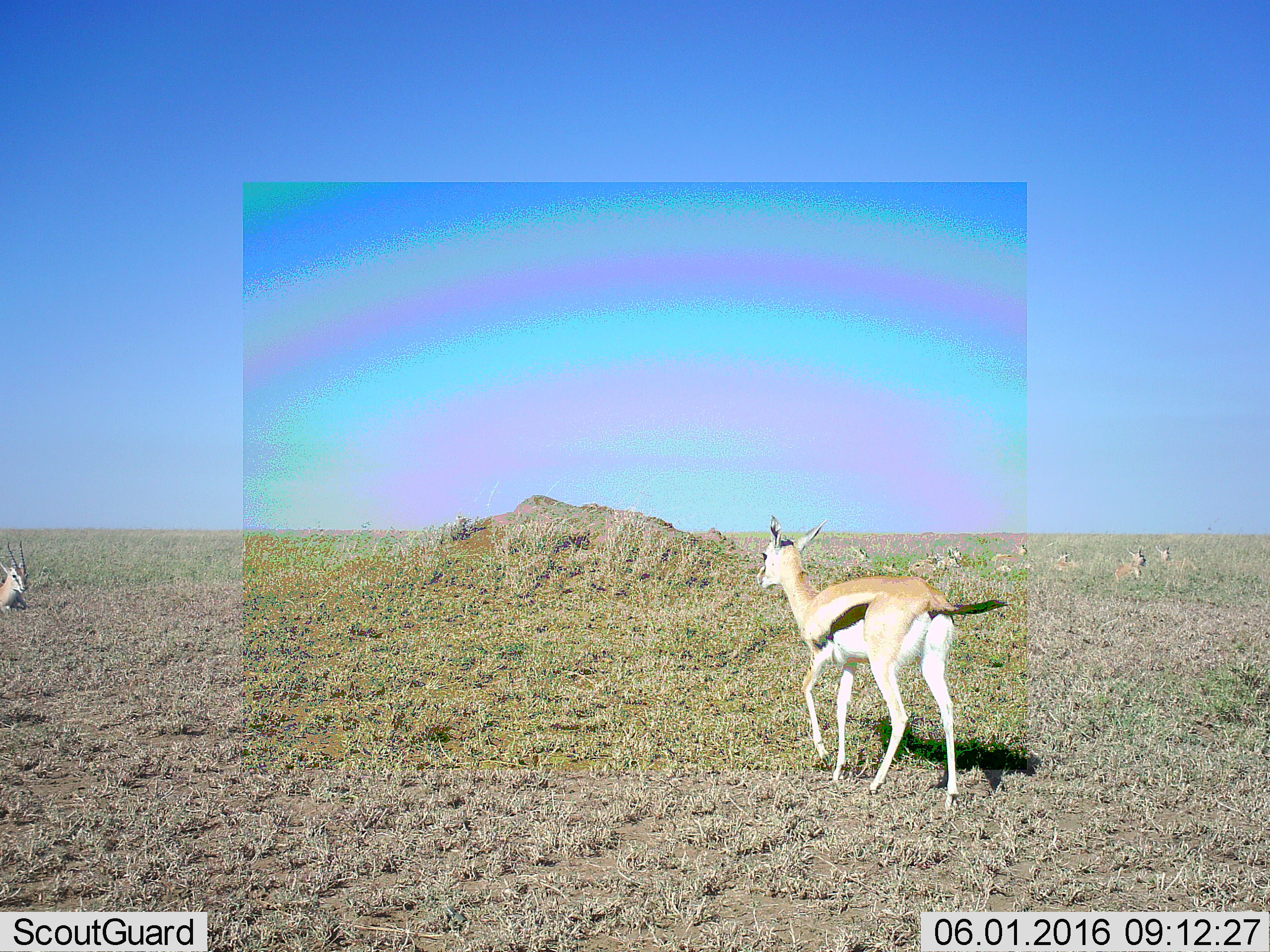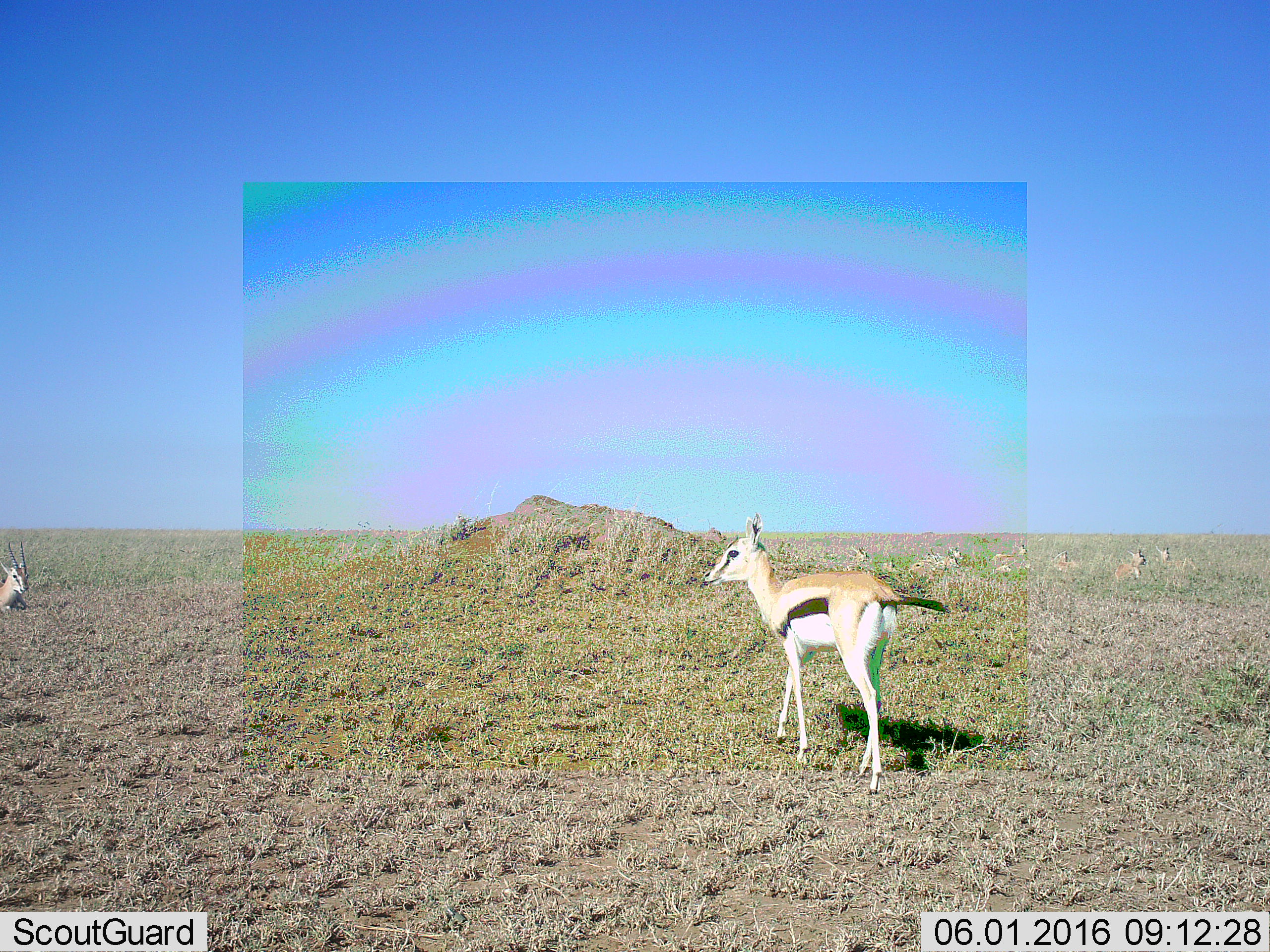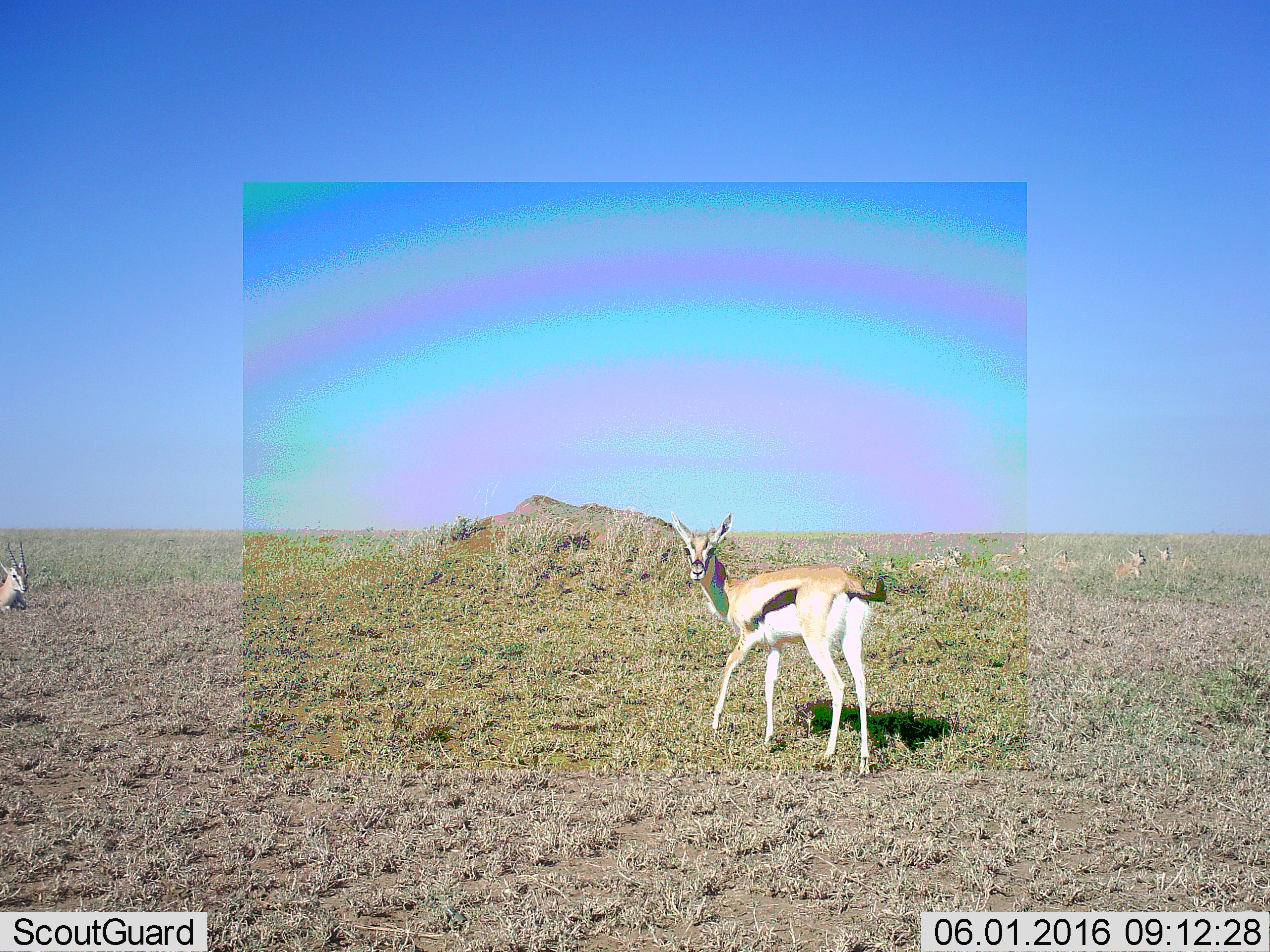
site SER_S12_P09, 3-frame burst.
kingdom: Animalia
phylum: Chordata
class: Mammalia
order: Artiodactyla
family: Bovidae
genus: Eudorcas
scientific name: Eudorcas thomsonii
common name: thomson's gazelle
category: gazellethomsons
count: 8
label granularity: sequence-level